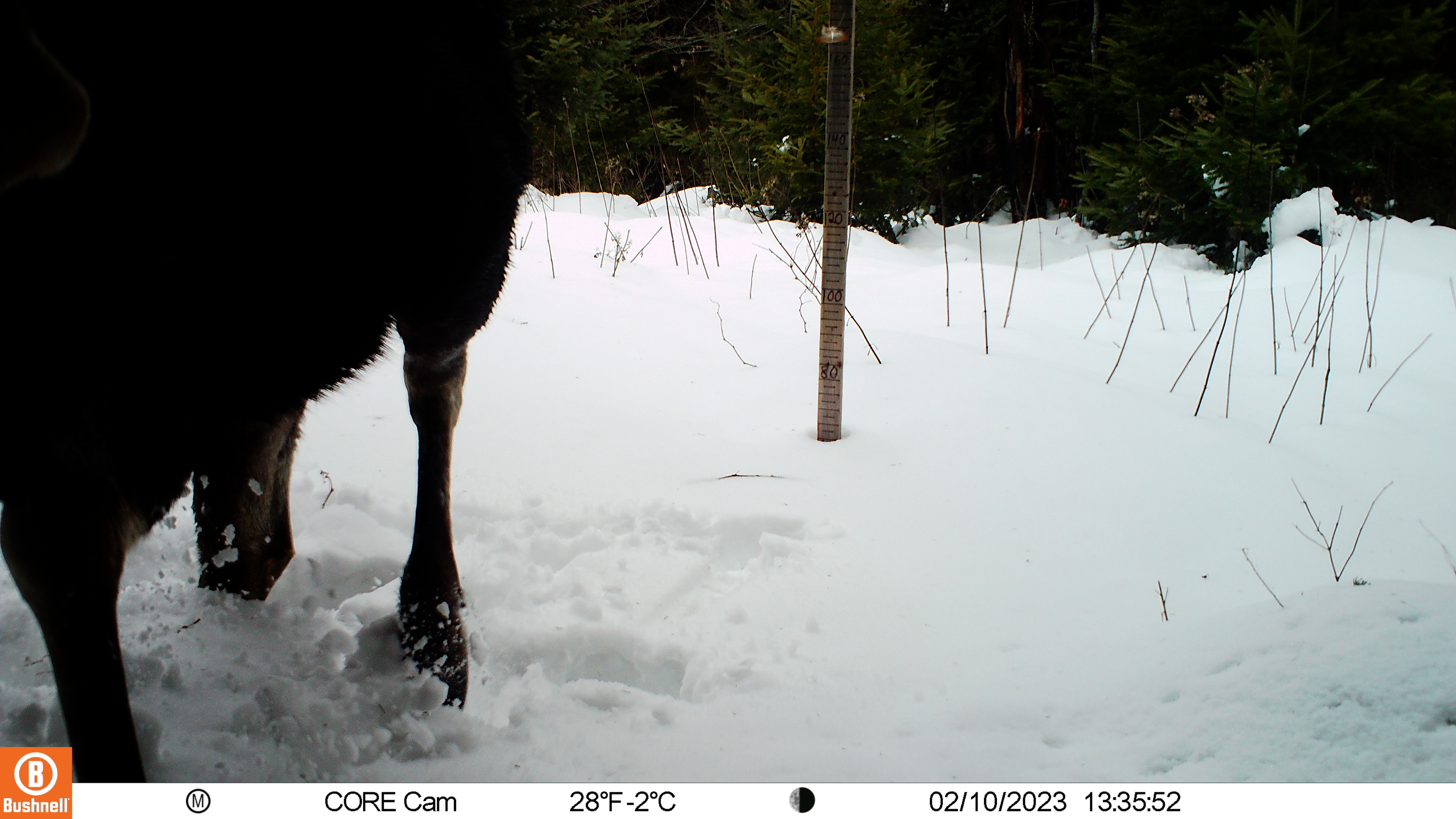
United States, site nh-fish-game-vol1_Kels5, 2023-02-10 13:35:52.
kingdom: Animalia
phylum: Chordata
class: Mammalia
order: Artiodactyla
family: Cervidae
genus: Alces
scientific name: Alces alces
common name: moose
Moose (Alces alces).